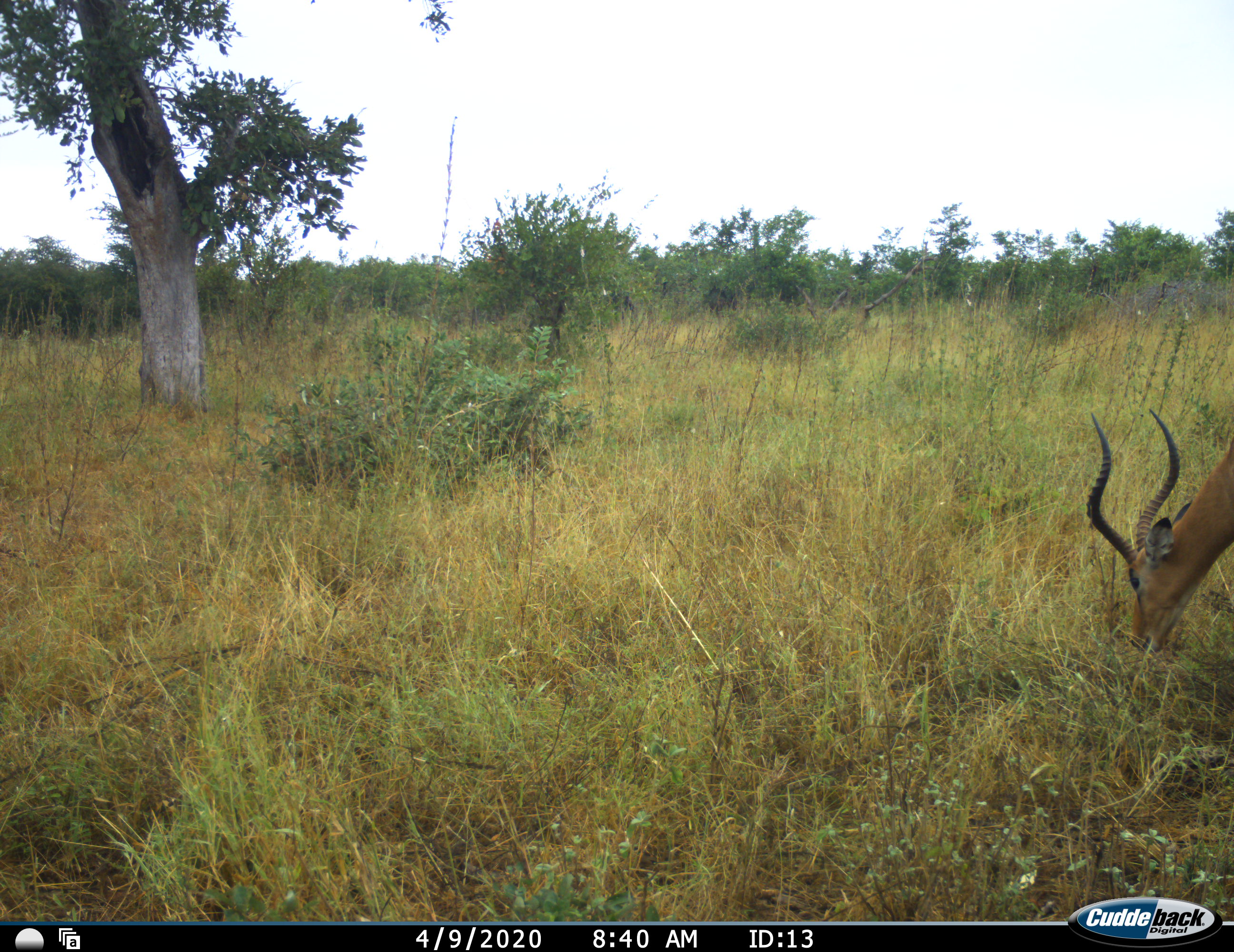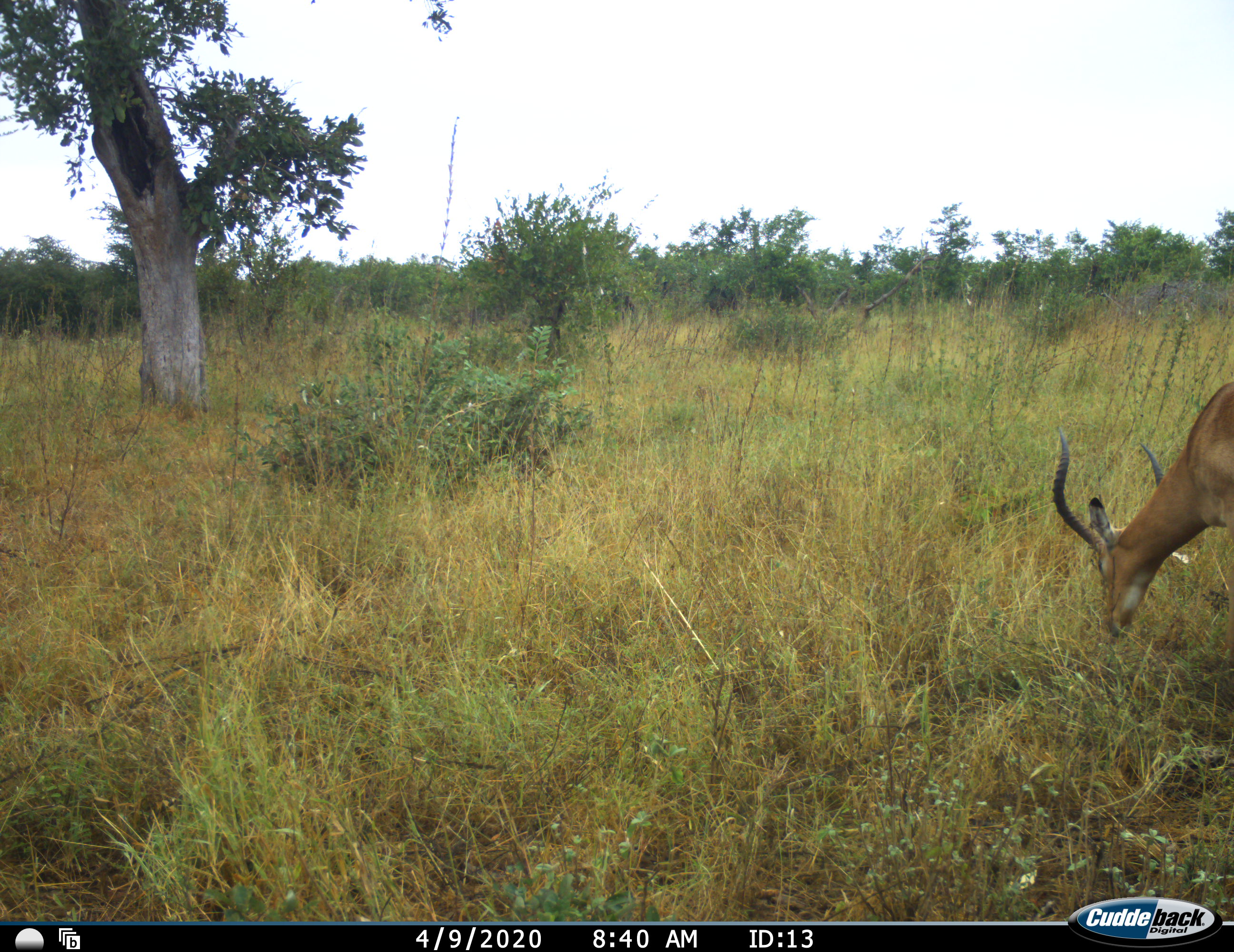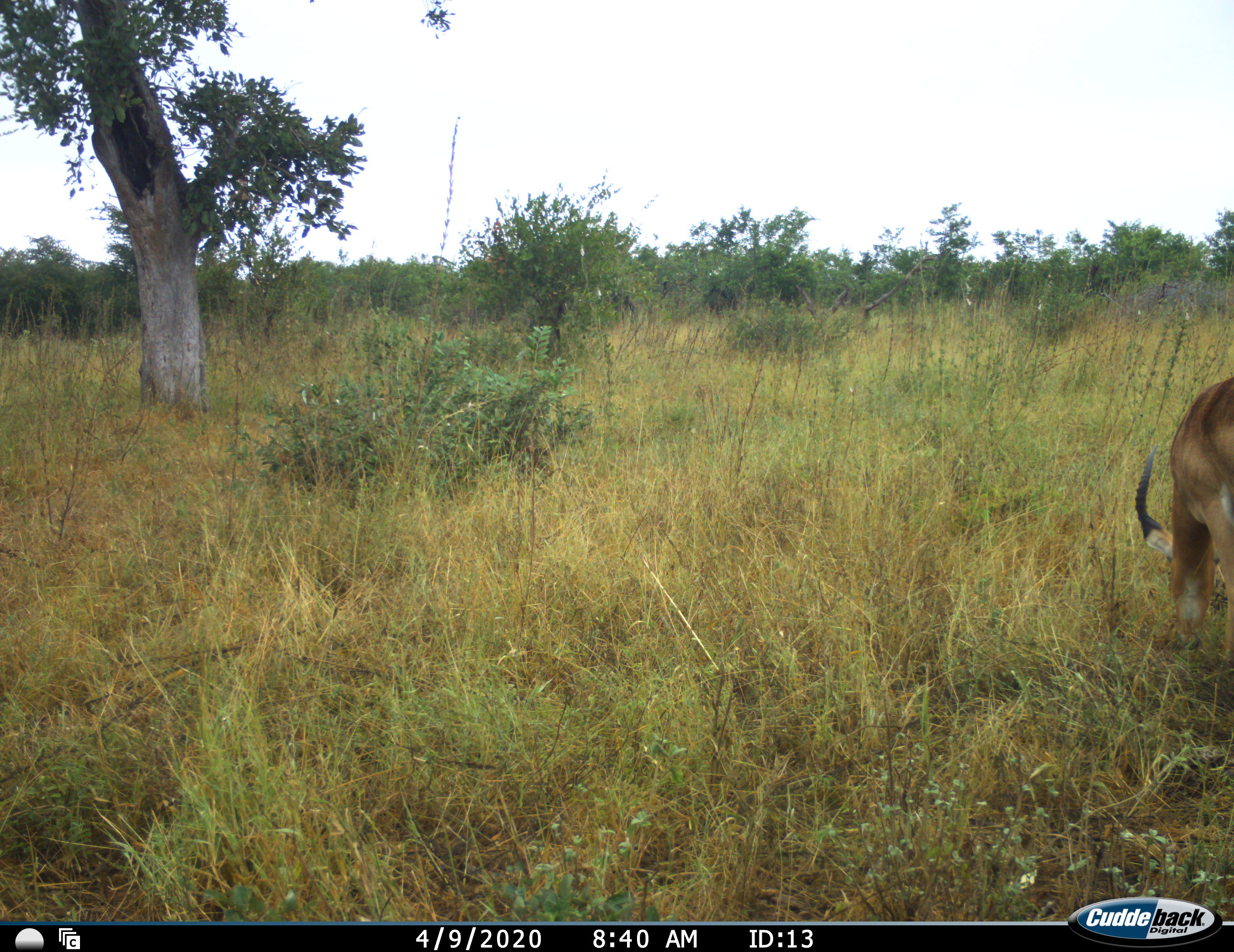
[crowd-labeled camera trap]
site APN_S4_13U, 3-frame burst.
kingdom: Animalia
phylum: Chordata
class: Mammalia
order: Artiodactyla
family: Bovidae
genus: Aepyceros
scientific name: Aepyceros melampus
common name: impala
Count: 1.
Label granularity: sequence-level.